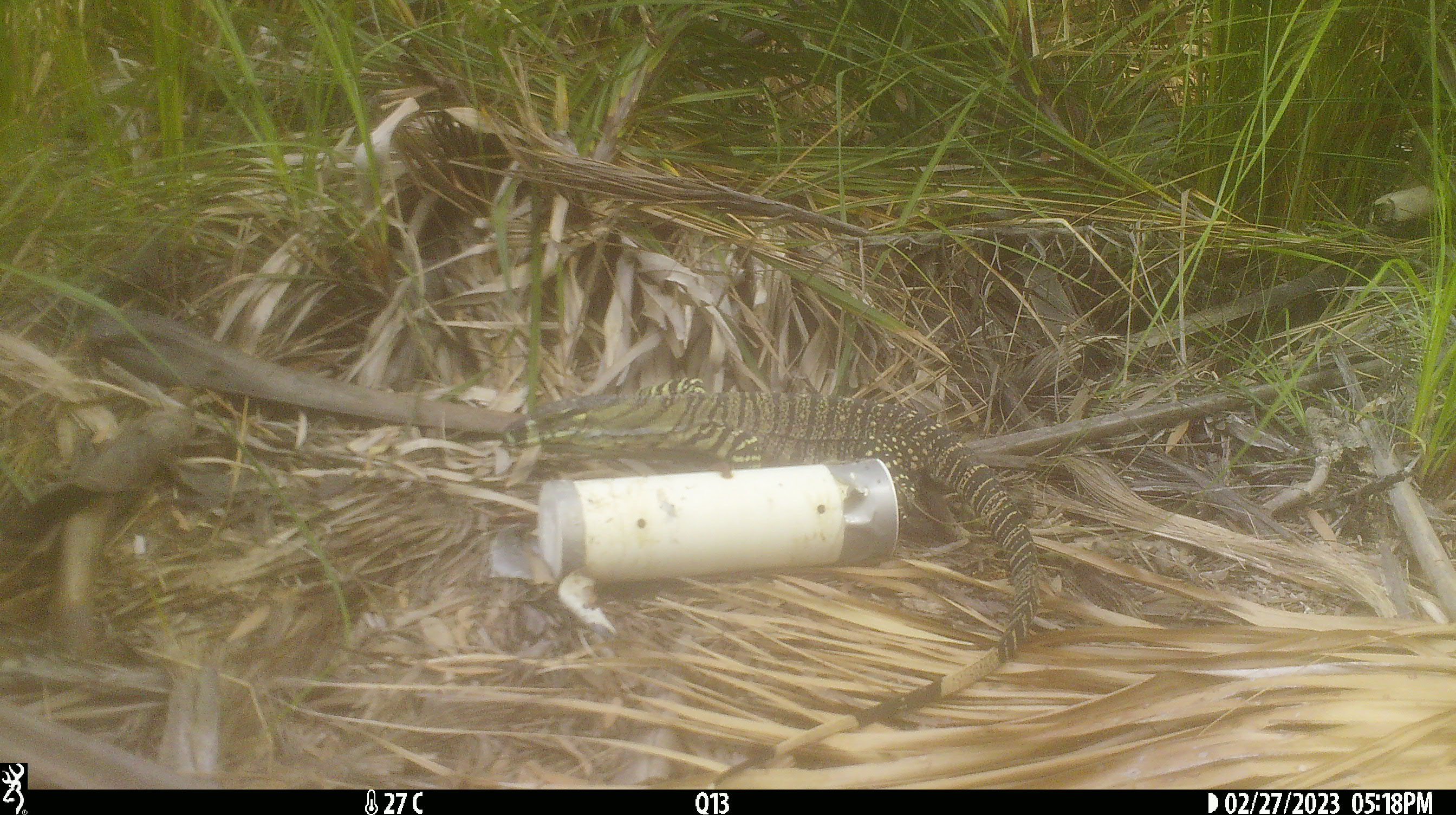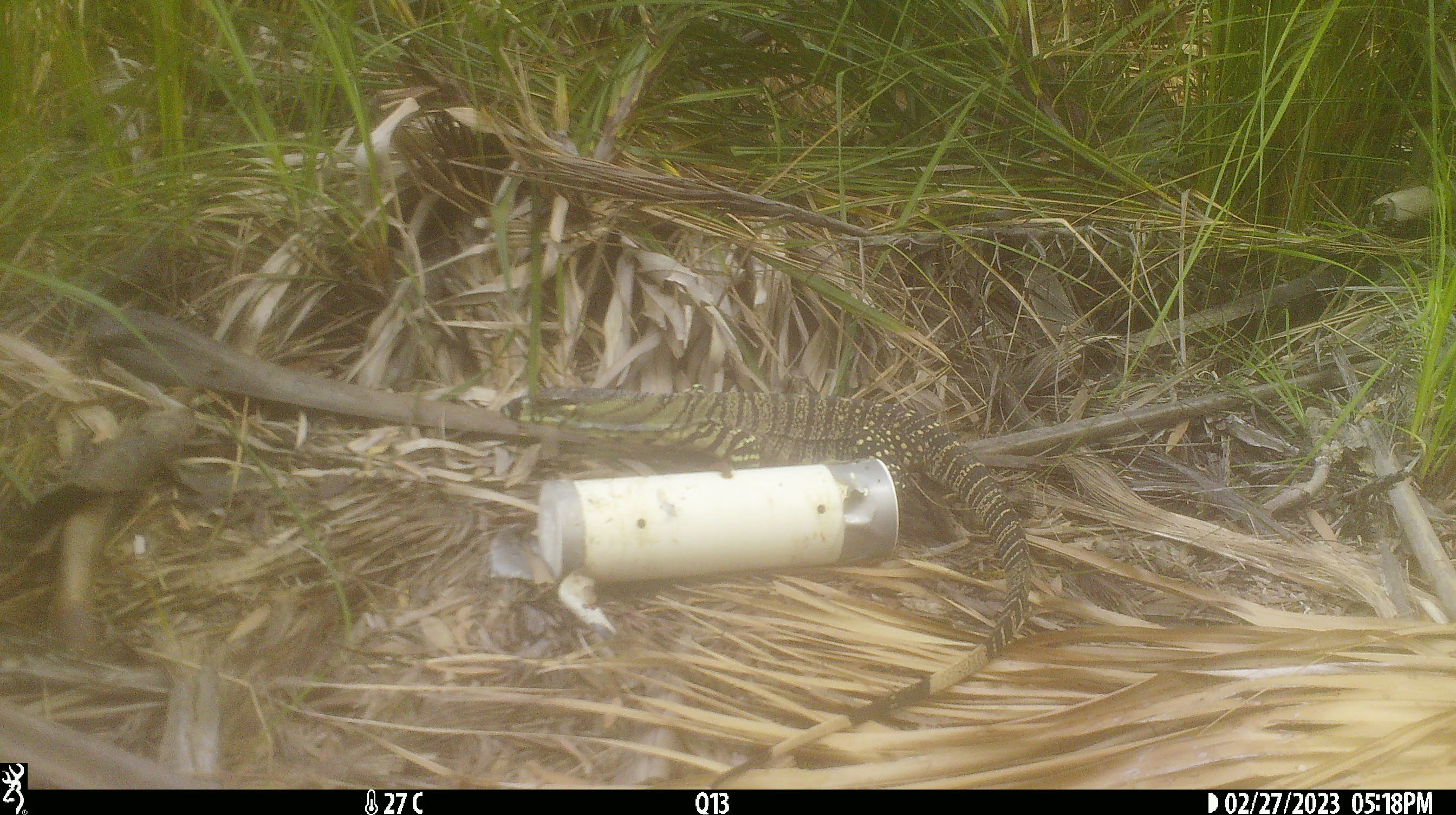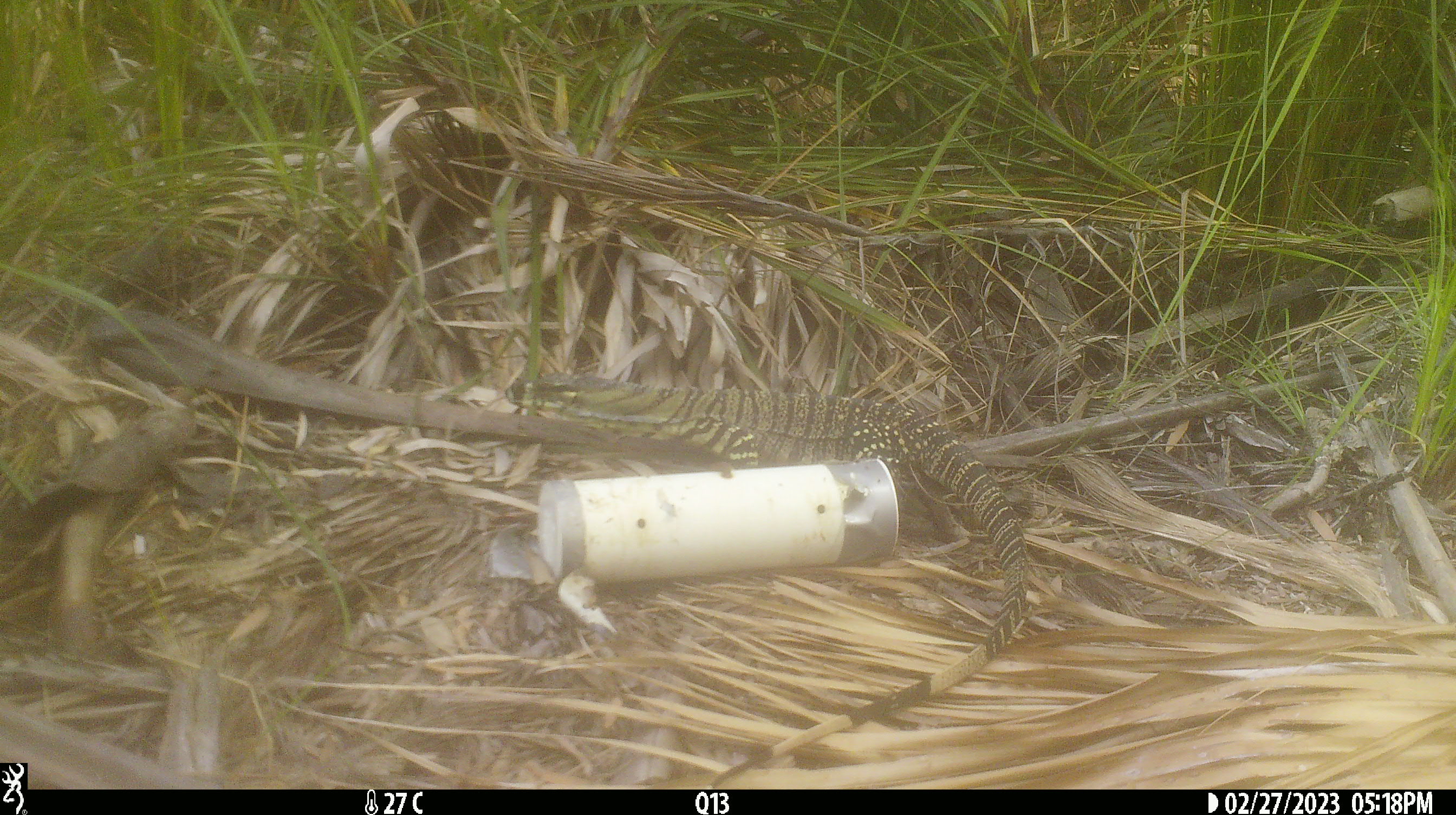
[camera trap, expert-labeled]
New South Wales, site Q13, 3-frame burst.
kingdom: Animalia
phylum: Chordata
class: Reptilia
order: Squamata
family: Varanidae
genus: Varanus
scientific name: Varanus varius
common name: lace monitor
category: goanna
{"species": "goanna (lace monitor) (Varanus varius)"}